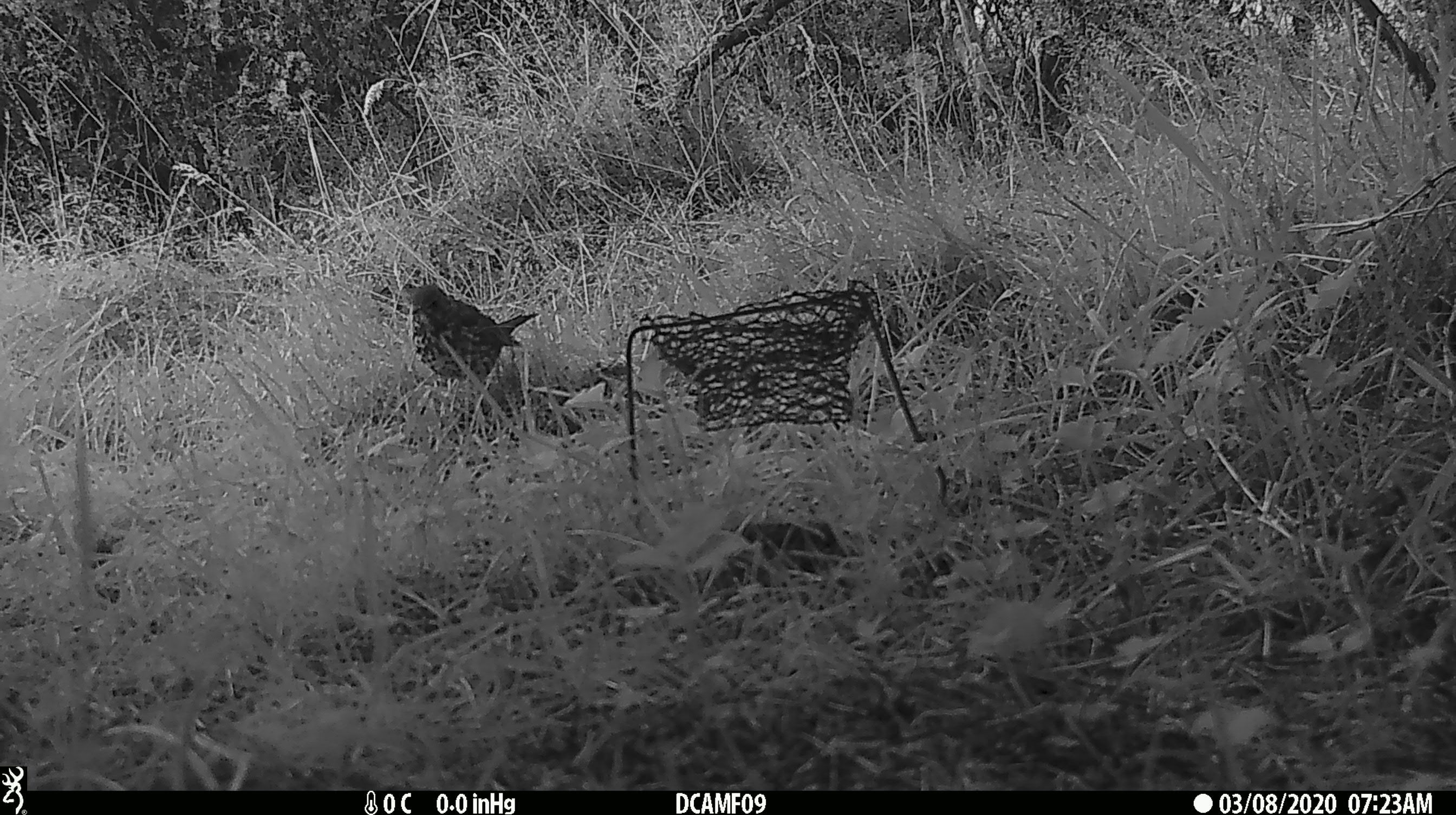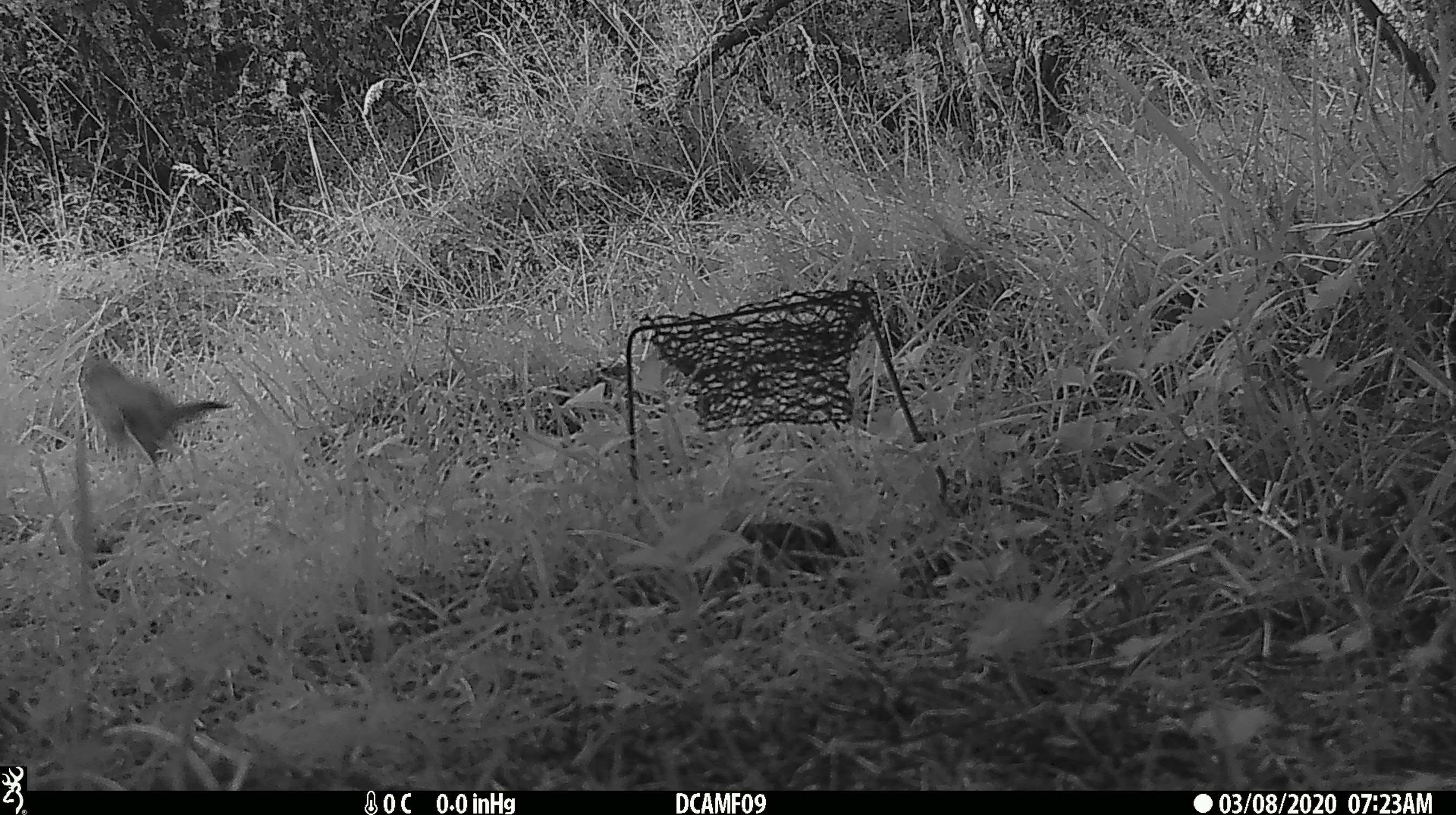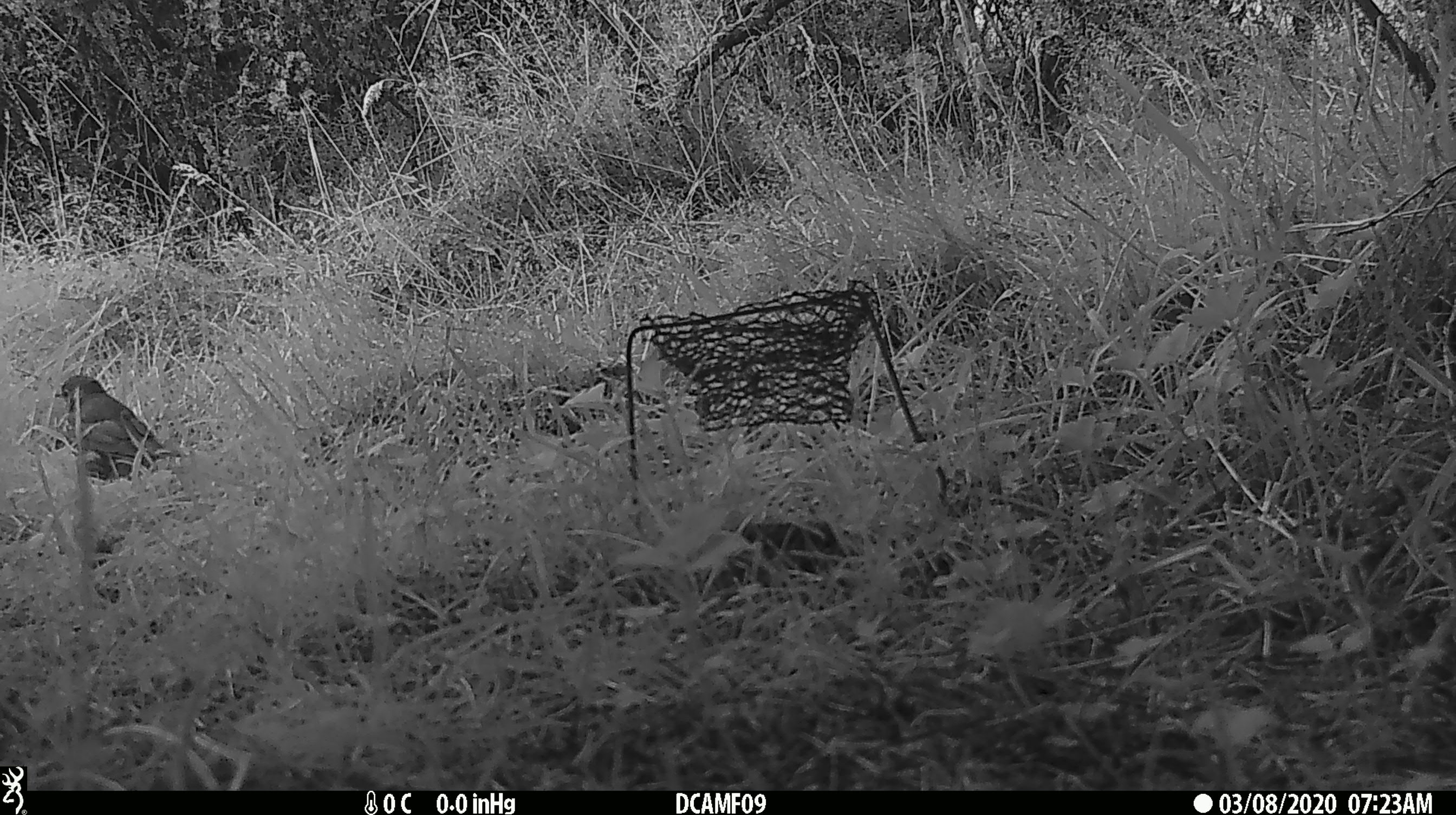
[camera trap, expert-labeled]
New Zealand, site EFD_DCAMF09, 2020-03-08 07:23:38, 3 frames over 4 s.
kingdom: Animalia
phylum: Chordata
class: Aves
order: Passeriformes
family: Turdidae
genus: Turdus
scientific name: Turdus philomelos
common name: song thrush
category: thrush